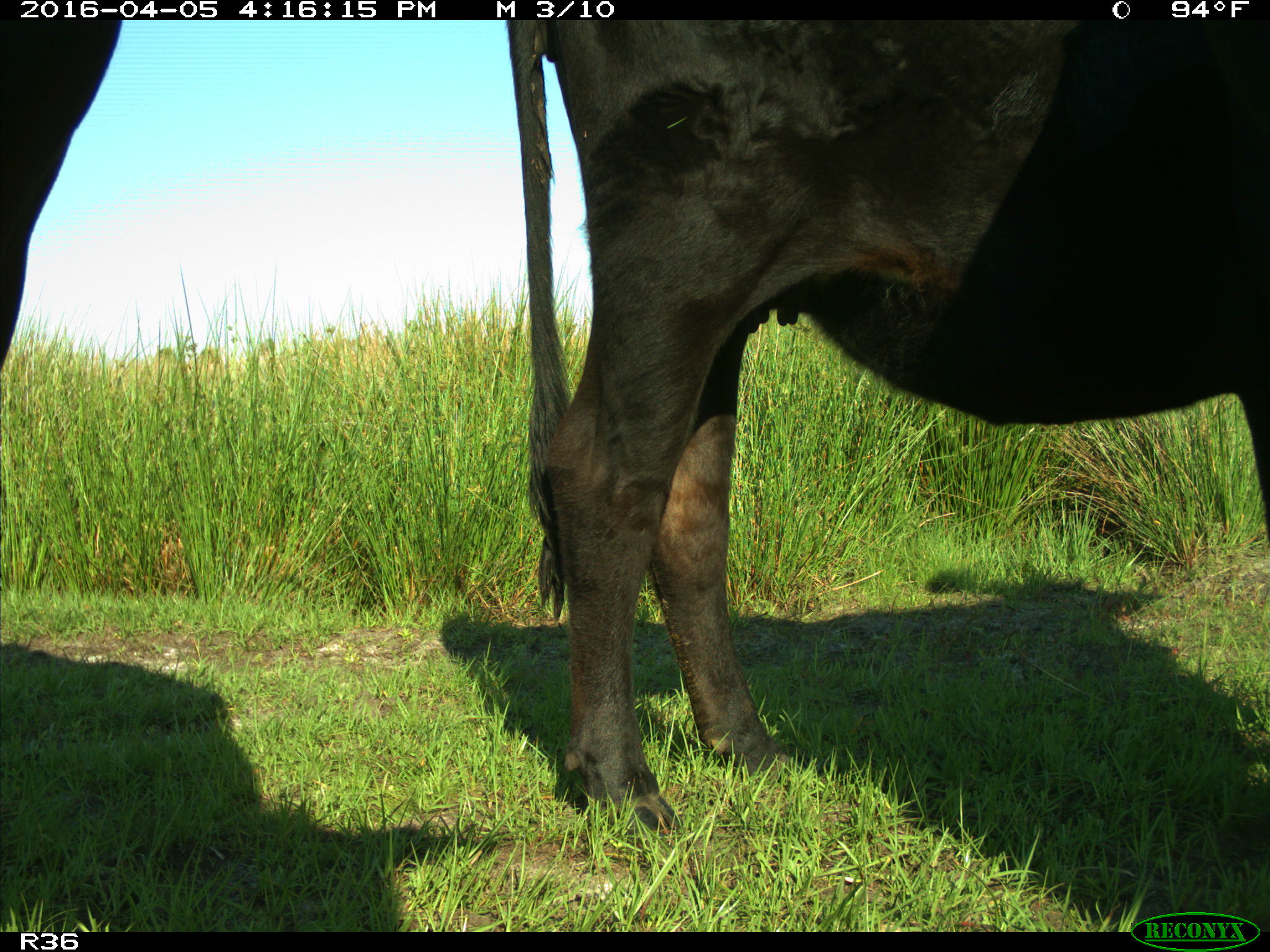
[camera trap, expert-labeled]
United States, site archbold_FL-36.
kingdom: Animalia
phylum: Chordata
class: Mammalia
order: Artiodactyla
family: Bovidae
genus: Bos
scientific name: Bos taurus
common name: domestic cow